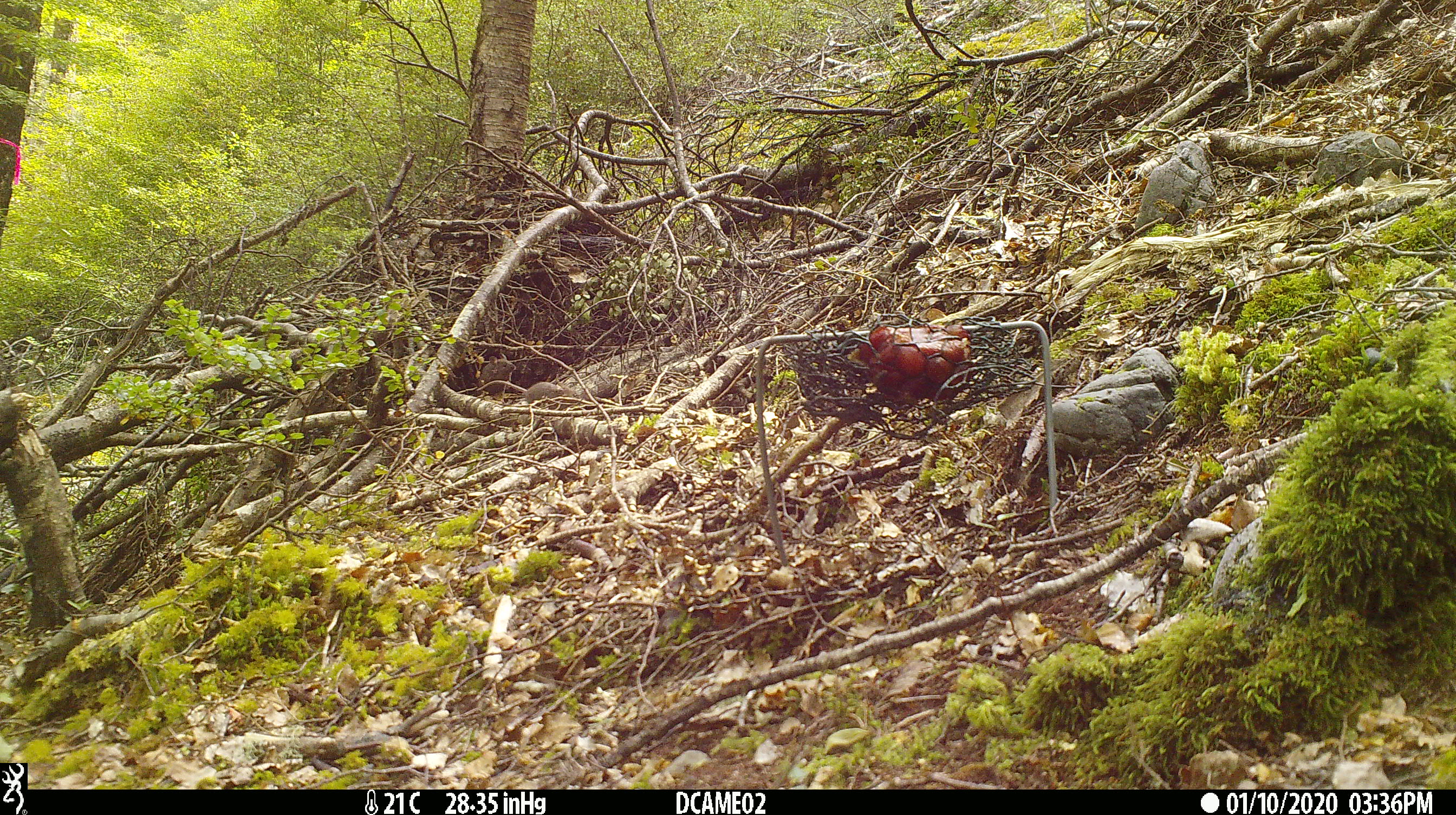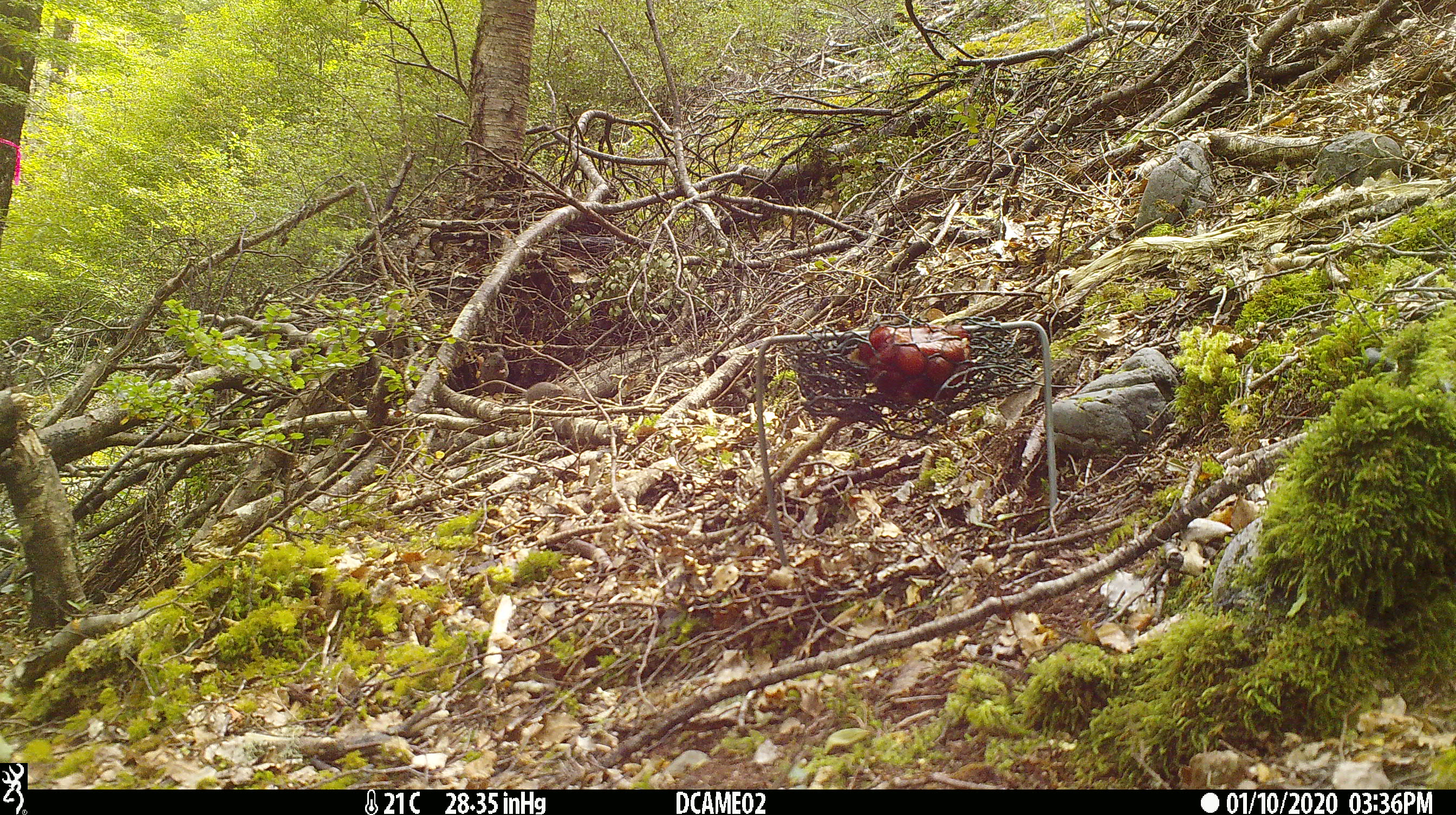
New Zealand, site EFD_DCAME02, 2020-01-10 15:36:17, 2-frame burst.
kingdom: Animalia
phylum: Chordata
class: Mammalia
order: Rodentia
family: Muridae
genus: Mus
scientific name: Mus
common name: mouse